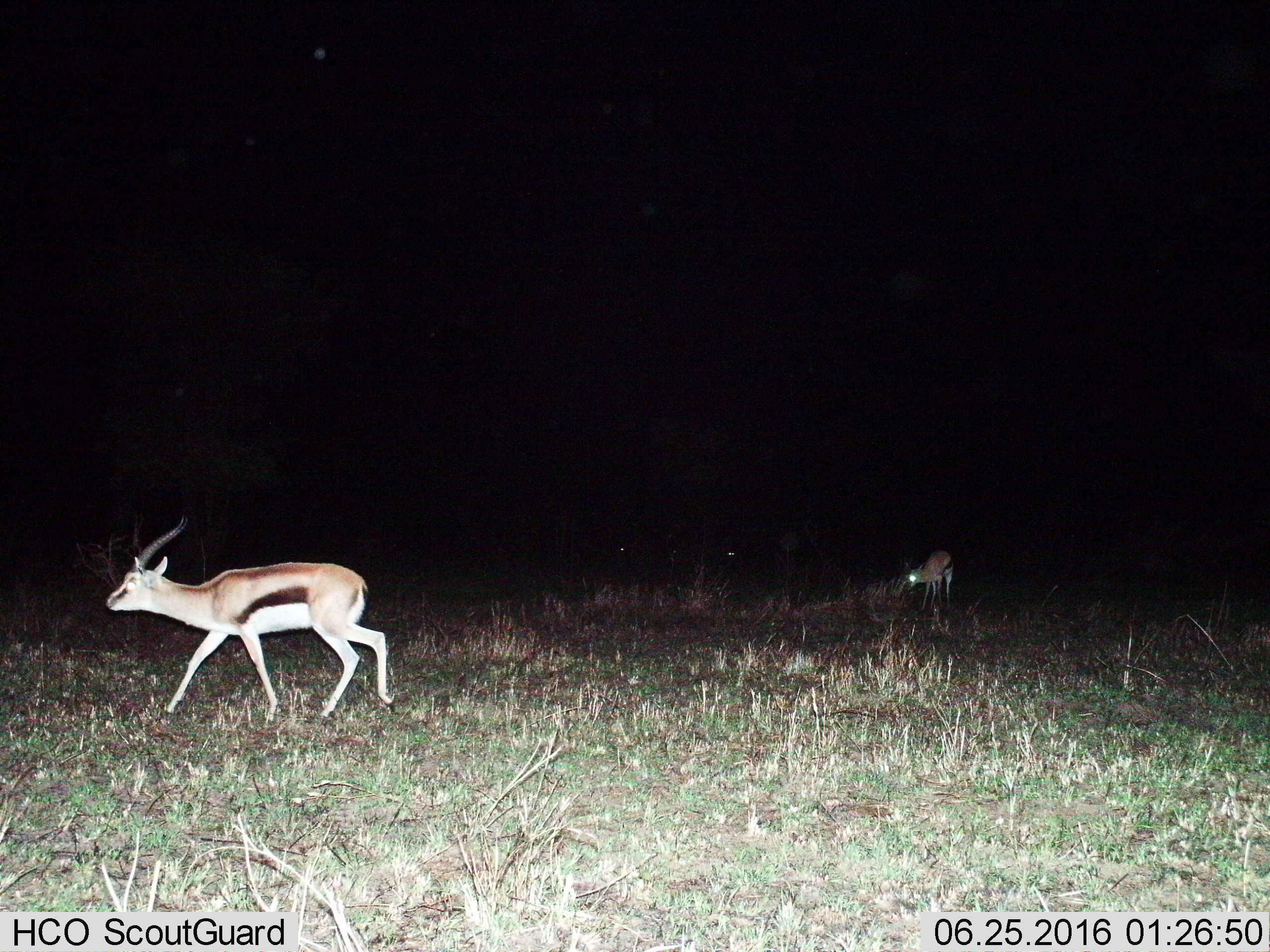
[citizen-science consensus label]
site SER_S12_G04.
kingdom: Animalia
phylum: Chordata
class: Mammalia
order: Artiodactyla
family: Bovidae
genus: Eudorcas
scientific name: Eudorcas thomsonii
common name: thomson's gazelle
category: gazellethomsons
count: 2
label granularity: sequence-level